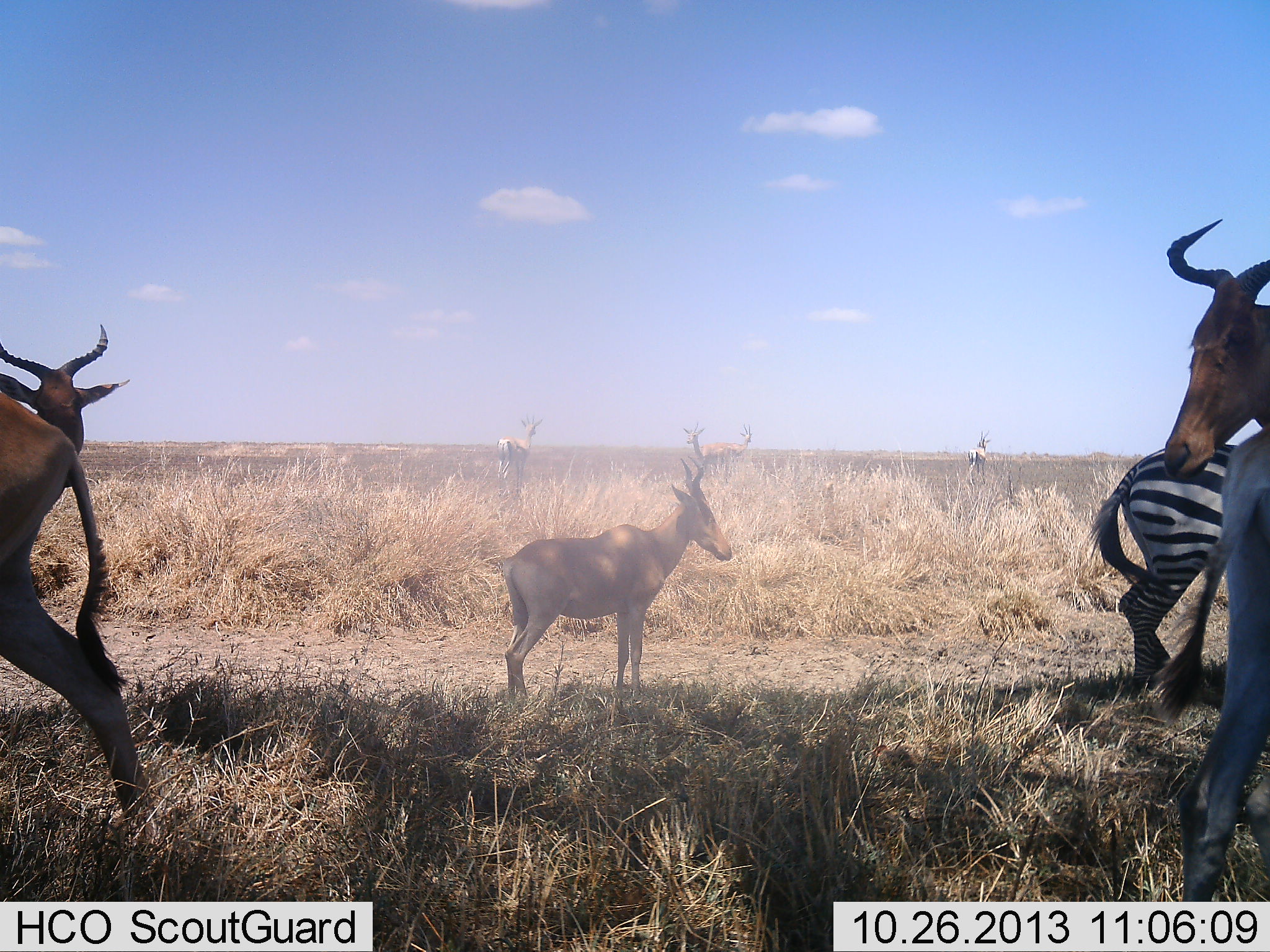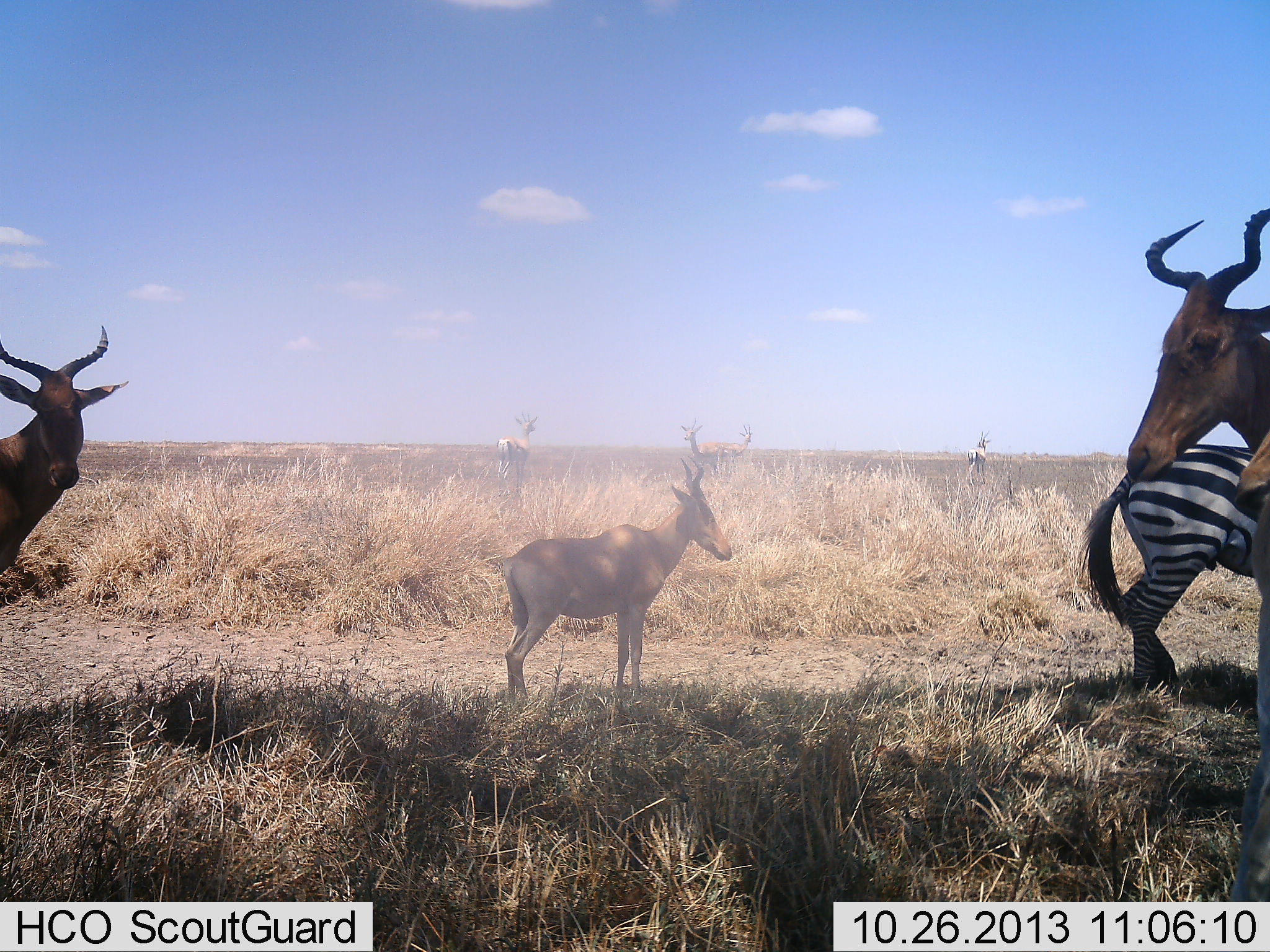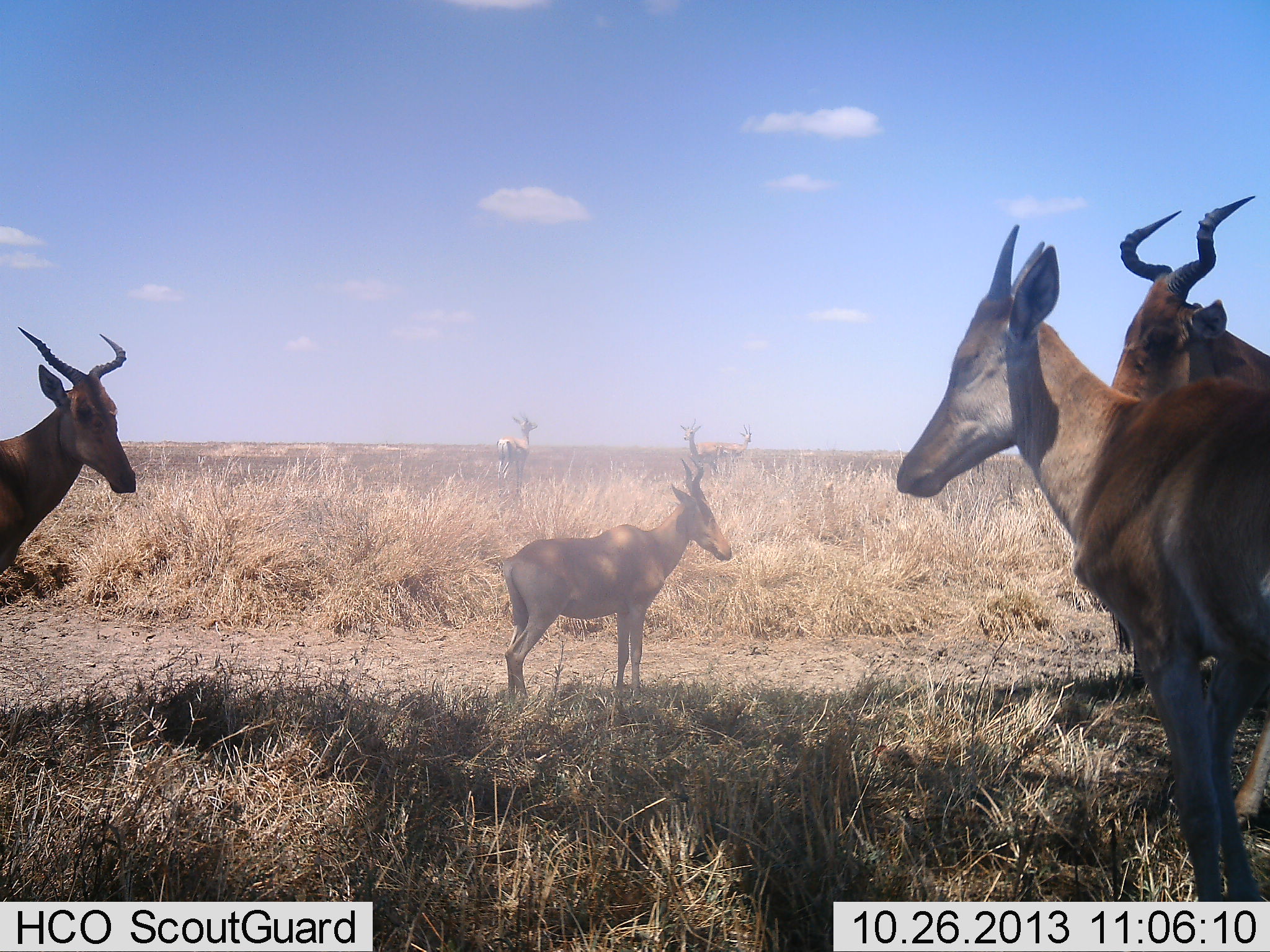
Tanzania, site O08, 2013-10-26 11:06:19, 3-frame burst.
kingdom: Animalia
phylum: Chordata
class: Mammalia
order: Artiodactyla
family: Bovidae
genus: Alcelaphus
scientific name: Alcelaphus buselaphus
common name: hartebeest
Hartebeest (Alcelaphus buselaphus), count 7. Behavior (volunteer vote fractions): standing 94%, resting 0%, moving 65%, interacting 0%. Young present (vote fraction): 24%. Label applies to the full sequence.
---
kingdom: Animalia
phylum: Chordata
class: Mammalia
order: Perissodactyla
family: Equidae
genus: Equus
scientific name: Equus quagga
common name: plains zebra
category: zebra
Zebra (plains zebra) (Equus quagga), count 1. Behavior (volunteer vote fractions): standing 81%, resting 0%, moving 12%, interacting 0%. Young present (vote fraction): 0%. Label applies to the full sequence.